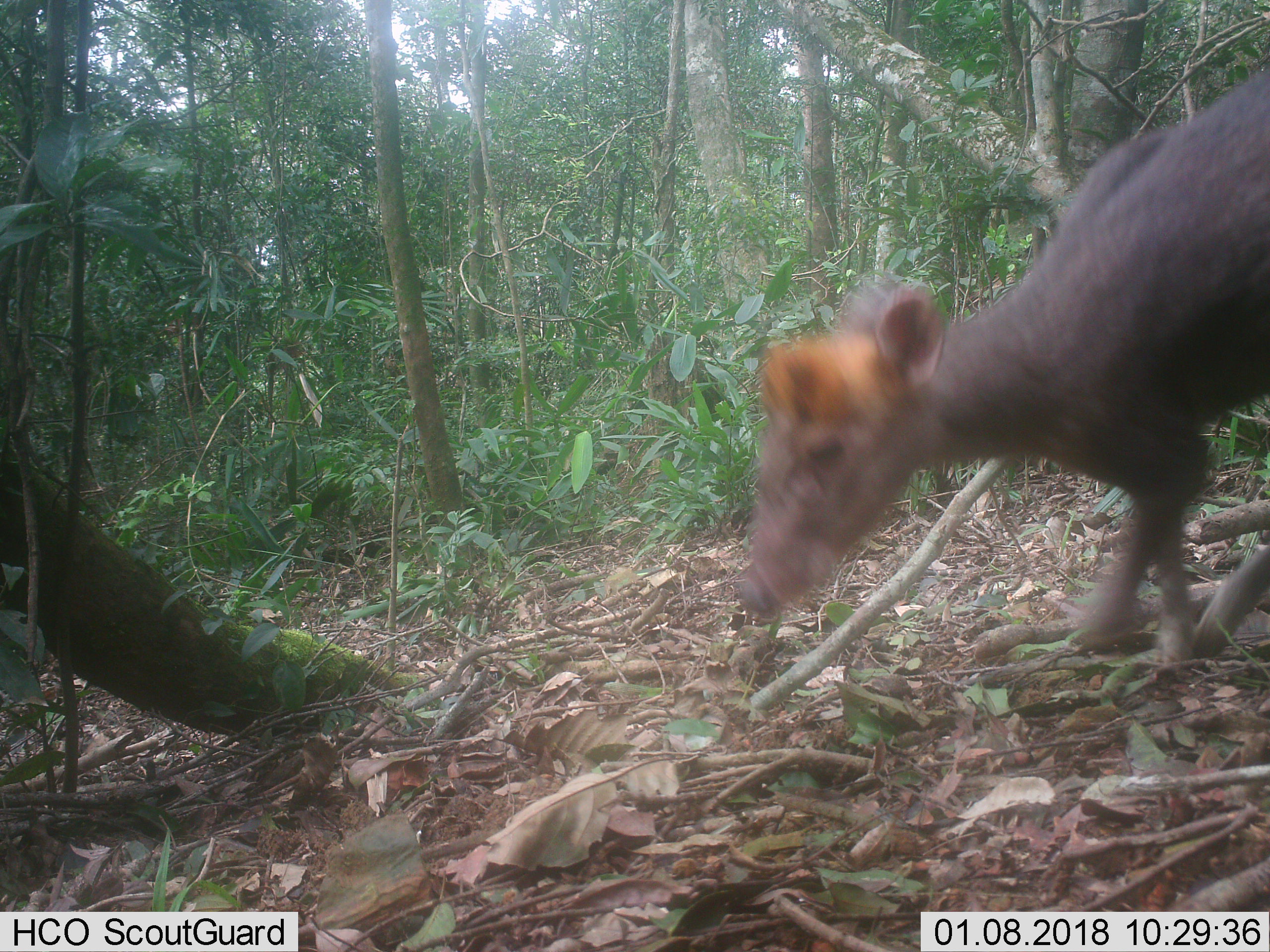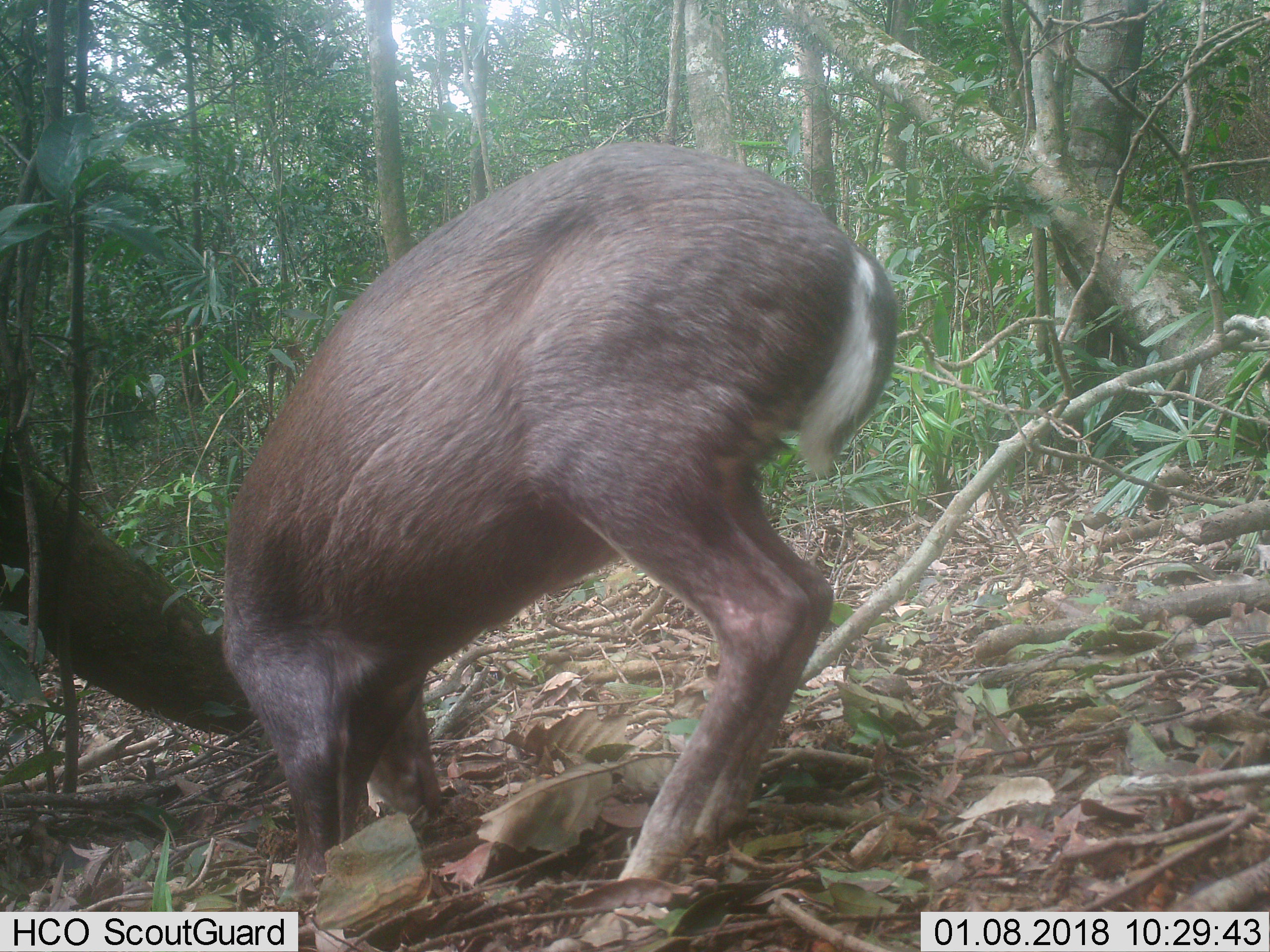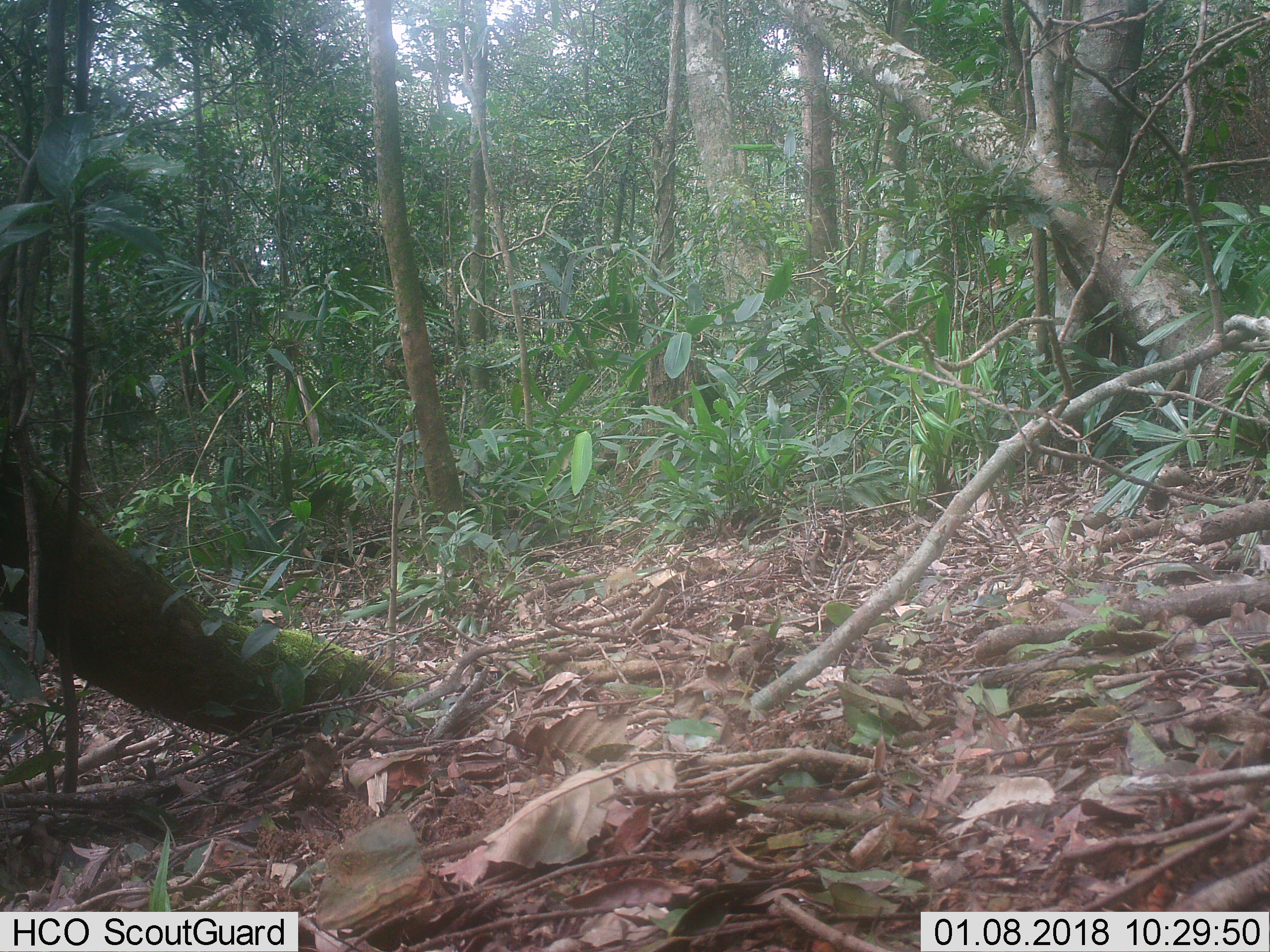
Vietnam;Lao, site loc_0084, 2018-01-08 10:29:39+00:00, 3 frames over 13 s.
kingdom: Animalia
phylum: Chordata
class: Mammalia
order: Artiodactyla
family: Cervidae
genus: Muntiacus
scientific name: Muntiacus rooseveltorum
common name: roosevelt's muntjac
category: roosevelts muntjac group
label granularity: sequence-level